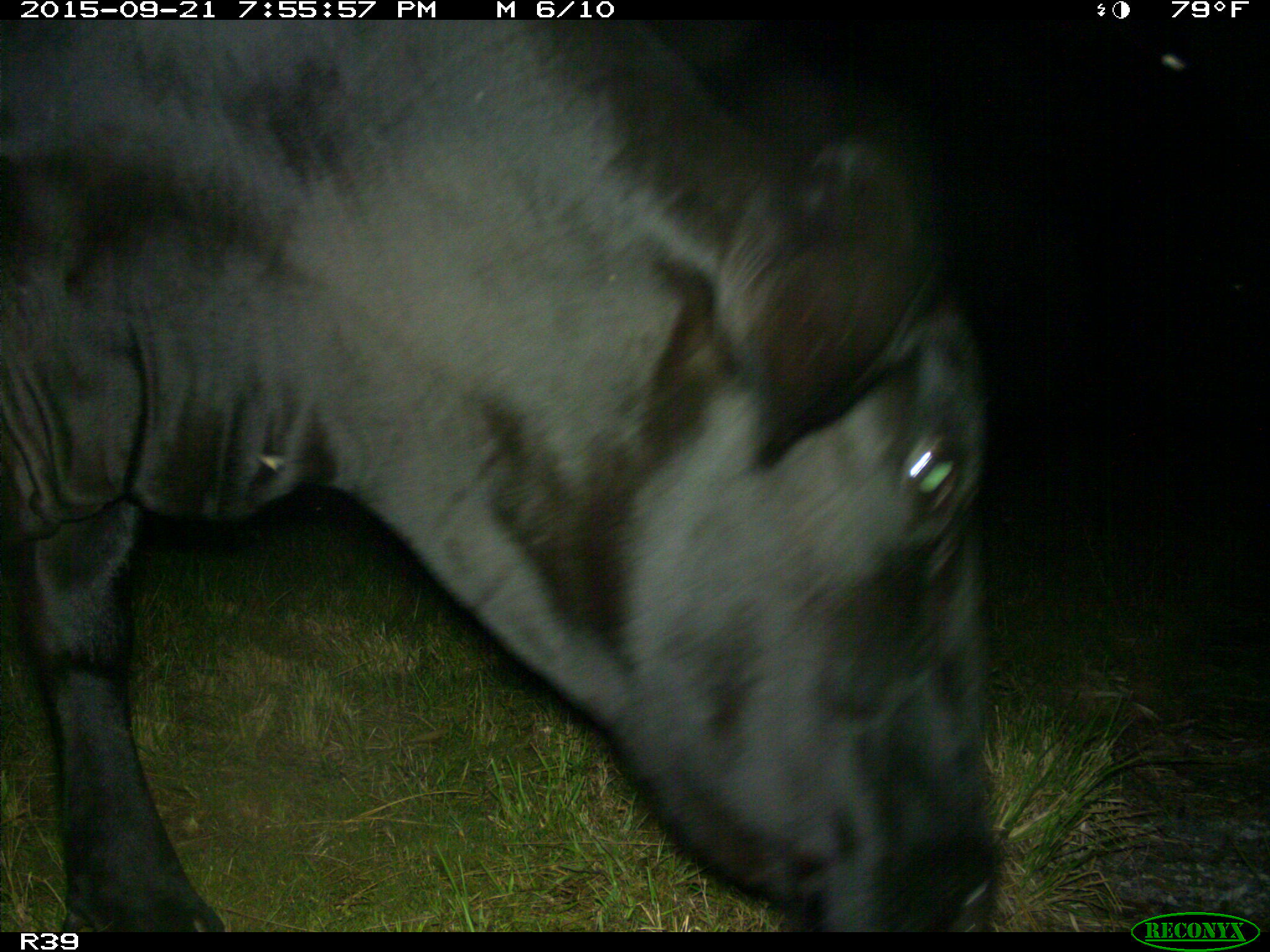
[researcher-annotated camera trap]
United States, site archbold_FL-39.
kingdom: Animalia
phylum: Chordata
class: Mammalia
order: Artiodactyla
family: Bovidae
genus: Bos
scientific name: Bos taurus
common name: domestic cow